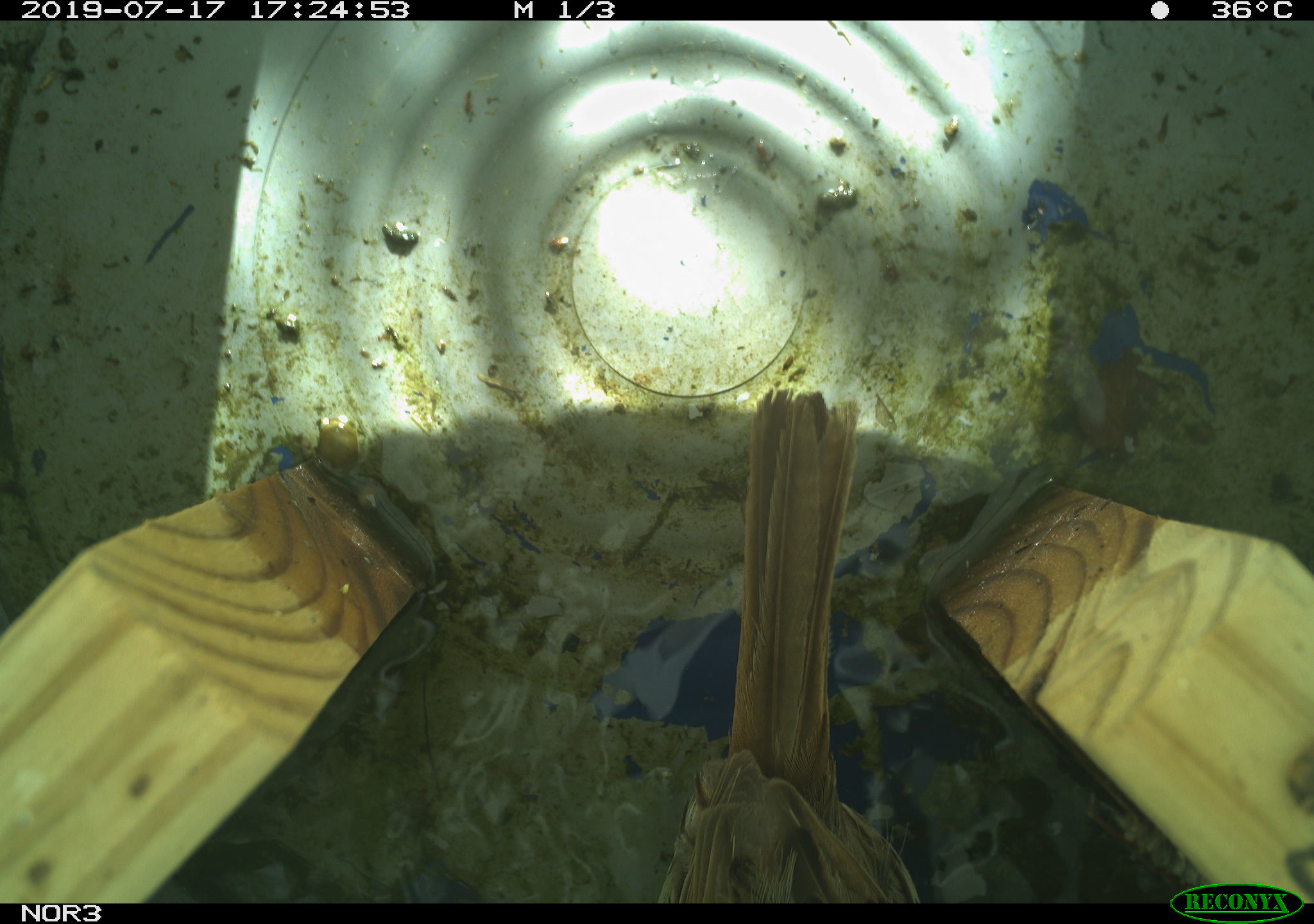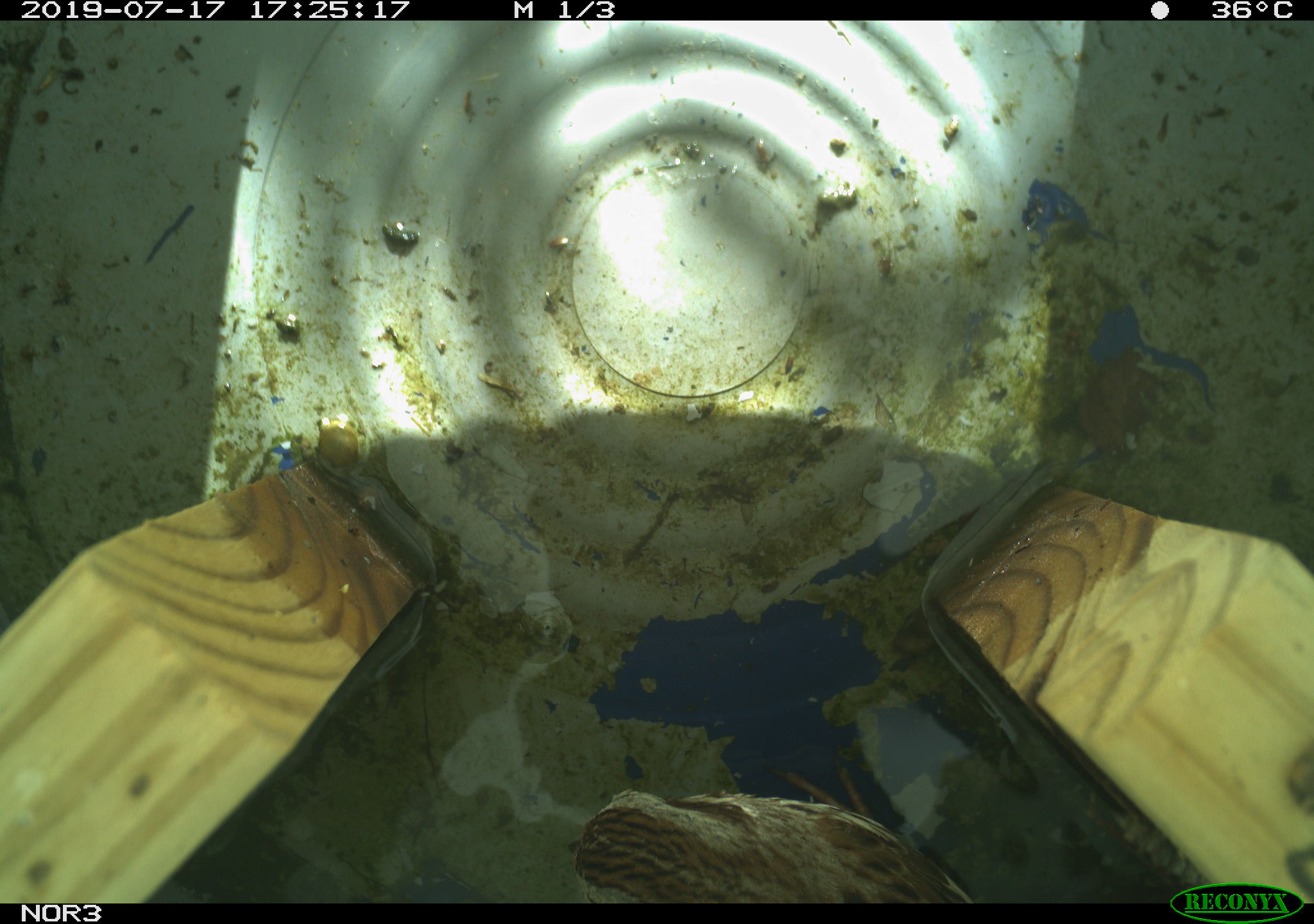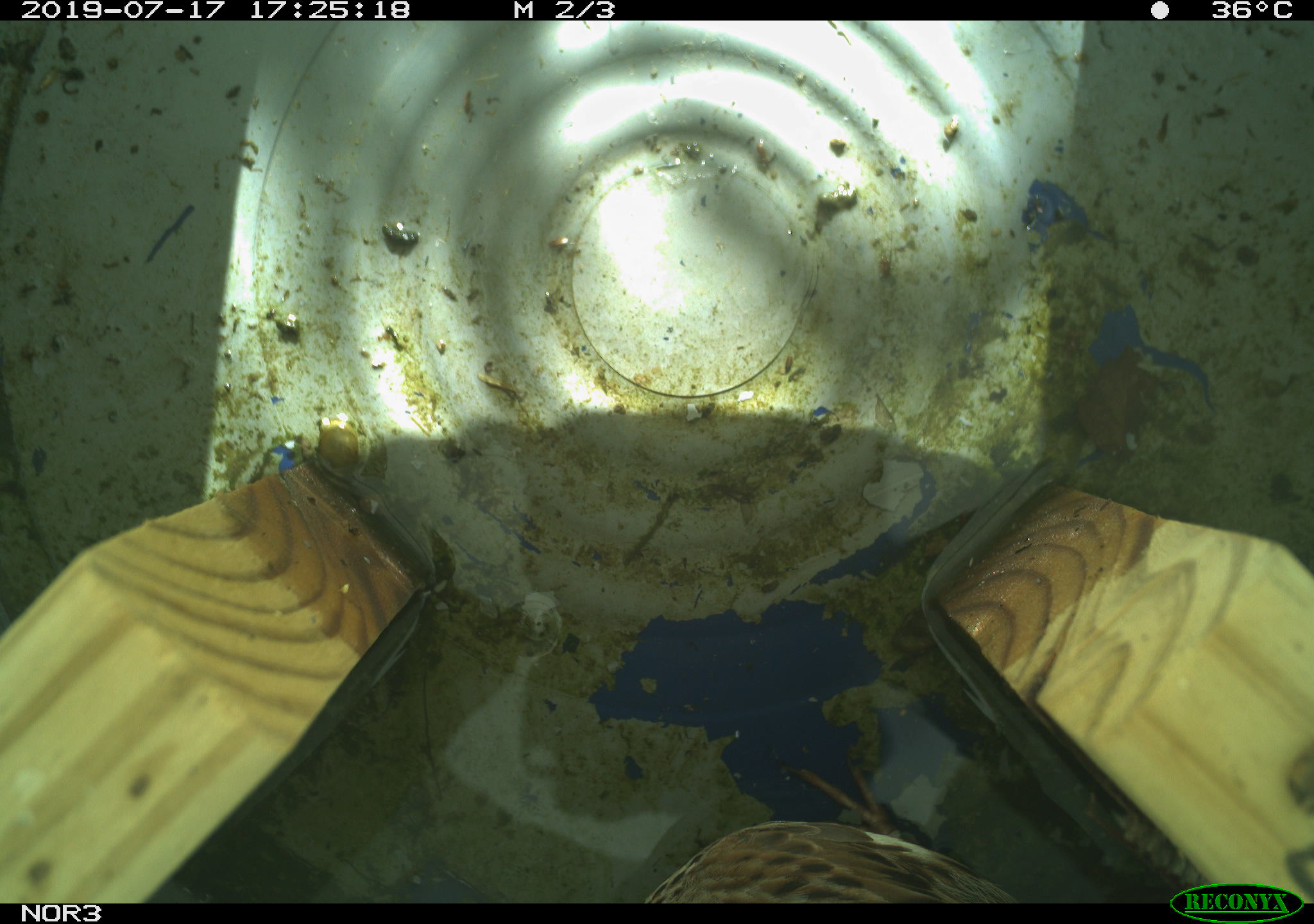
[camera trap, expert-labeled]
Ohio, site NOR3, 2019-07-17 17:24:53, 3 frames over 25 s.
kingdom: Animalia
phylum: Chordata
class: Aves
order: Passeriformes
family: Passerellidae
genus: Melospiza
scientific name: Melospiza melodia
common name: song sparrow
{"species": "song sparrow (Melospiza melodia)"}